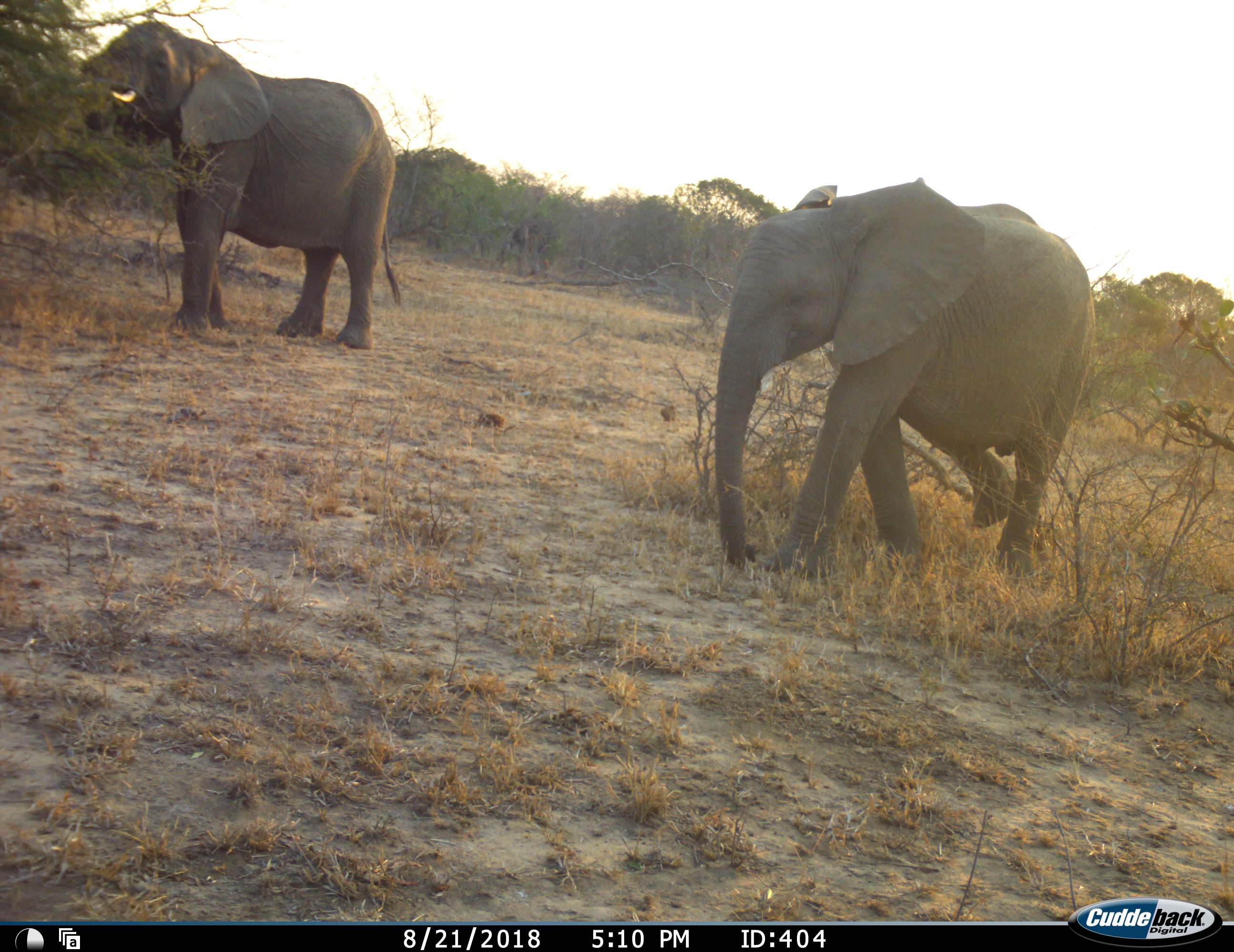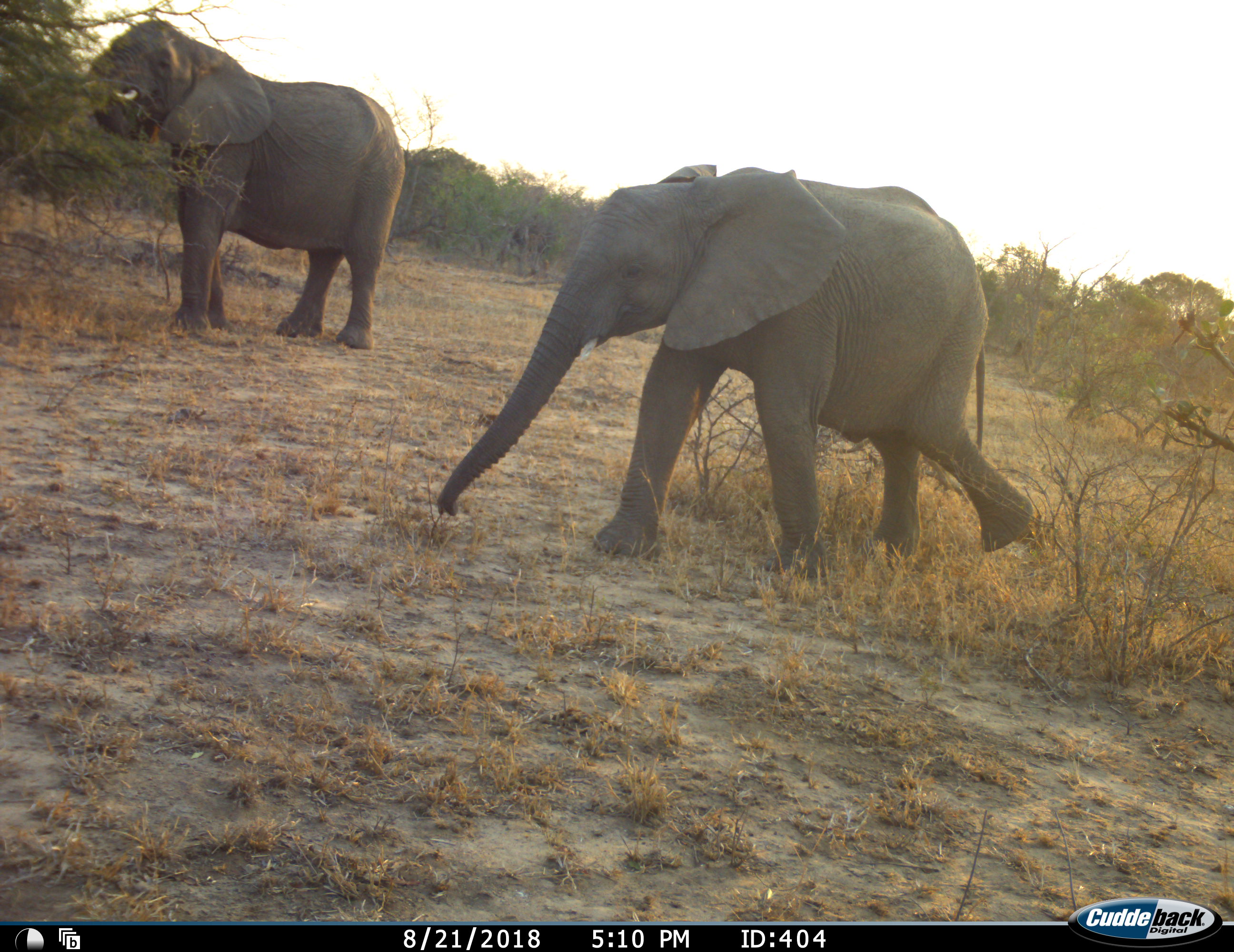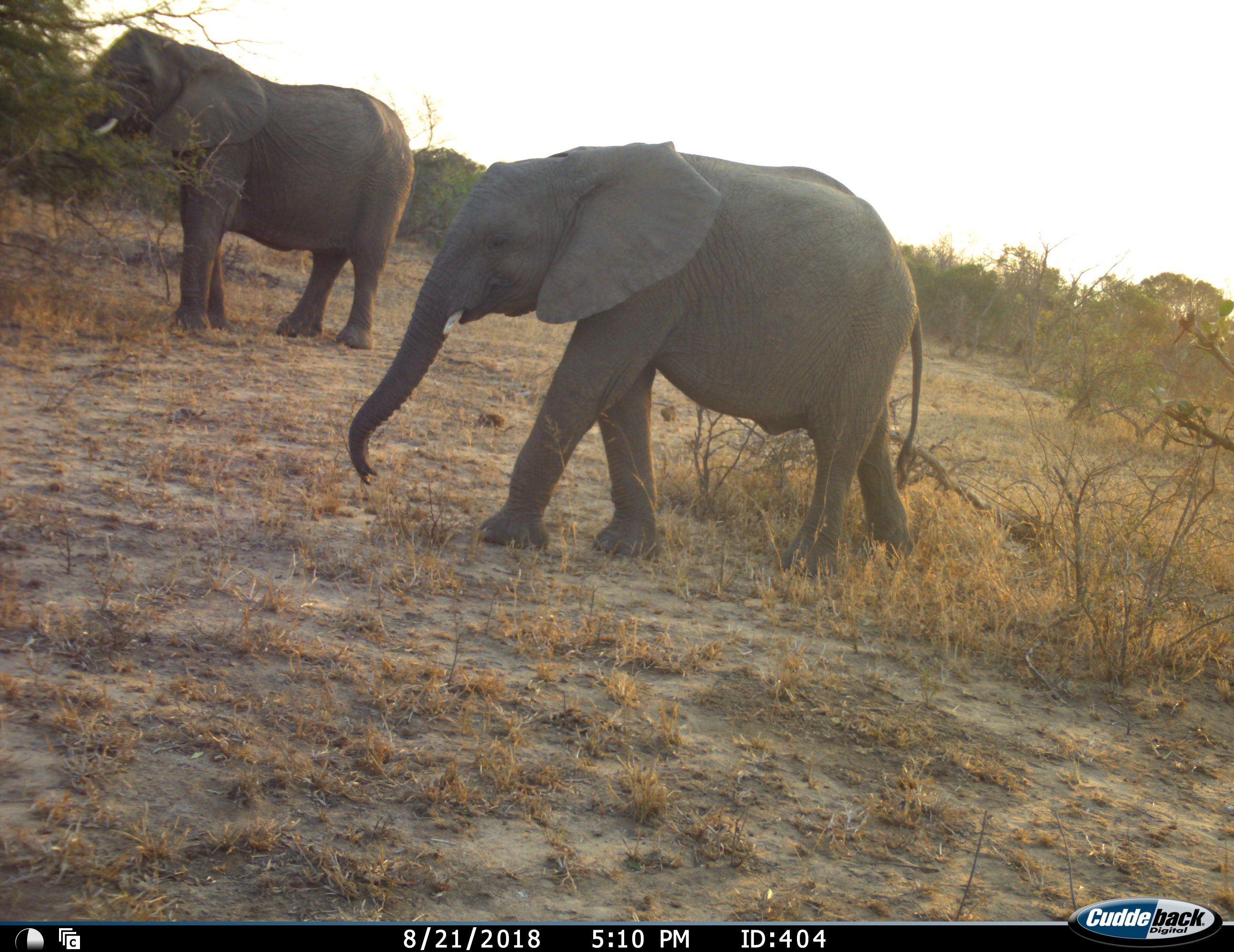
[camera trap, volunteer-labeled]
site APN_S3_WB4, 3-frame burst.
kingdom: Animalia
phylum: Chordata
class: Mammalia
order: Proboscidea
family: Elephantidae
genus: Loxodonta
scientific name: Loxodonta africana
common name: african bush elephant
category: elephant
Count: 2.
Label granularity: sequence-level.